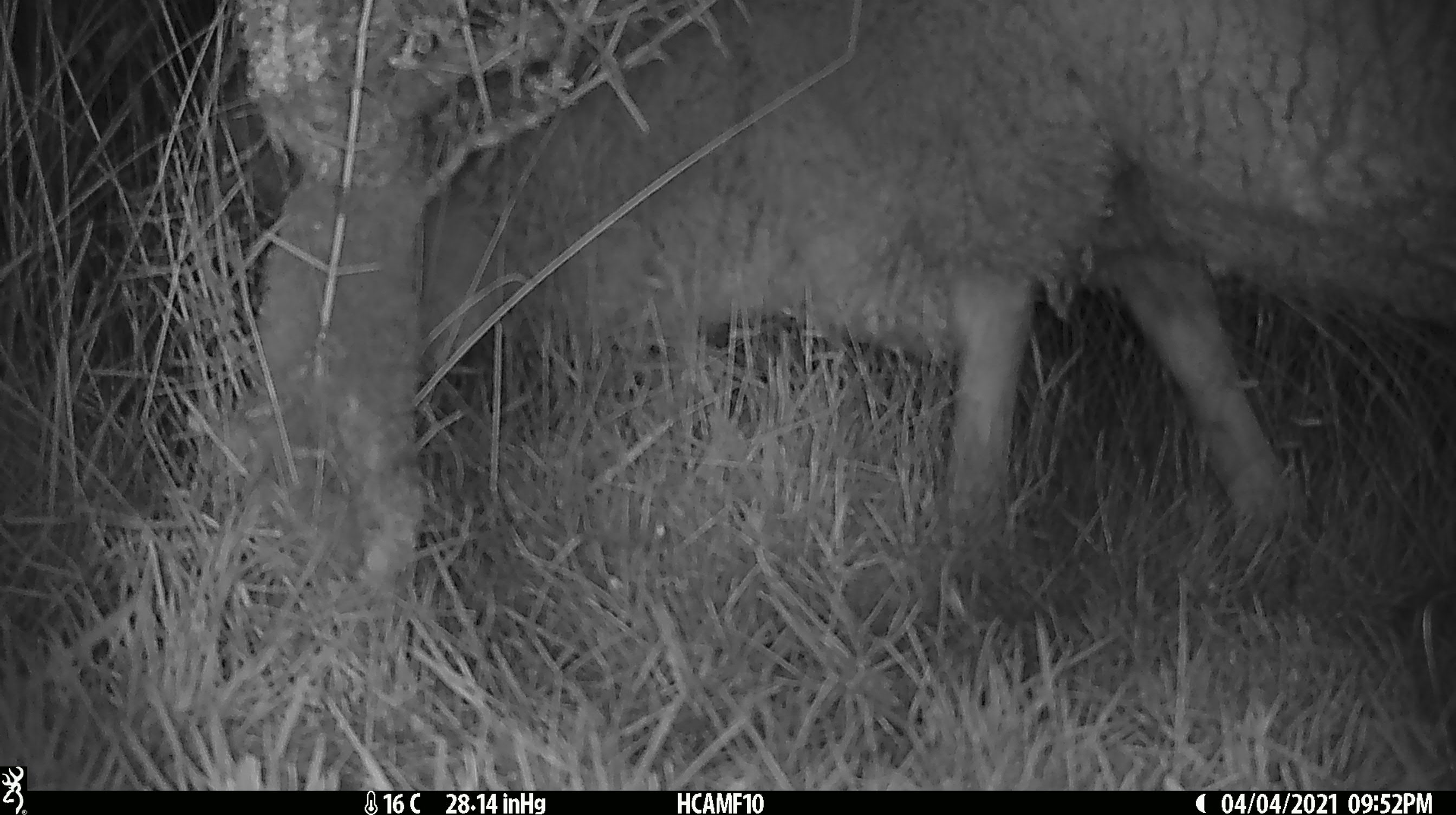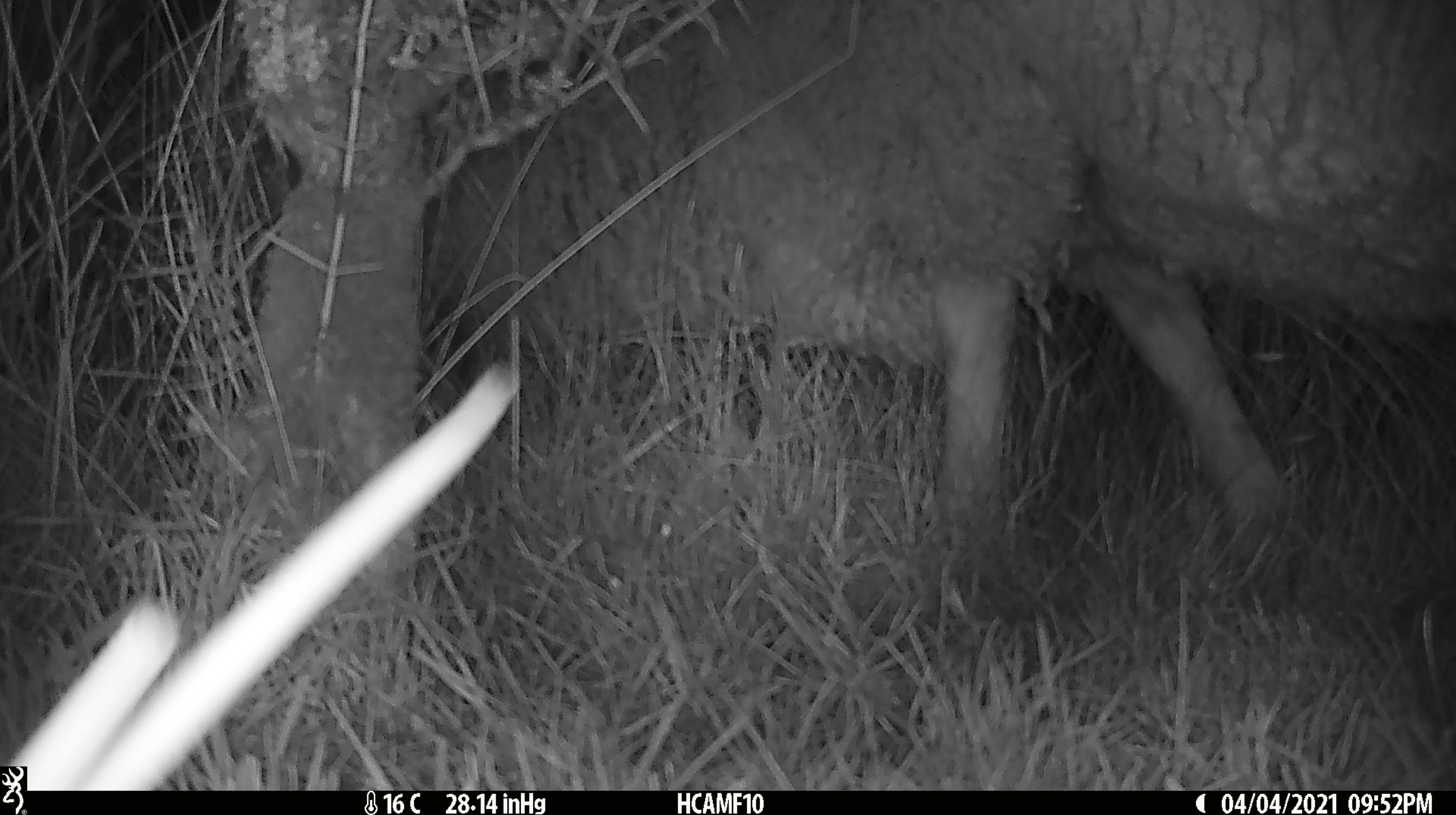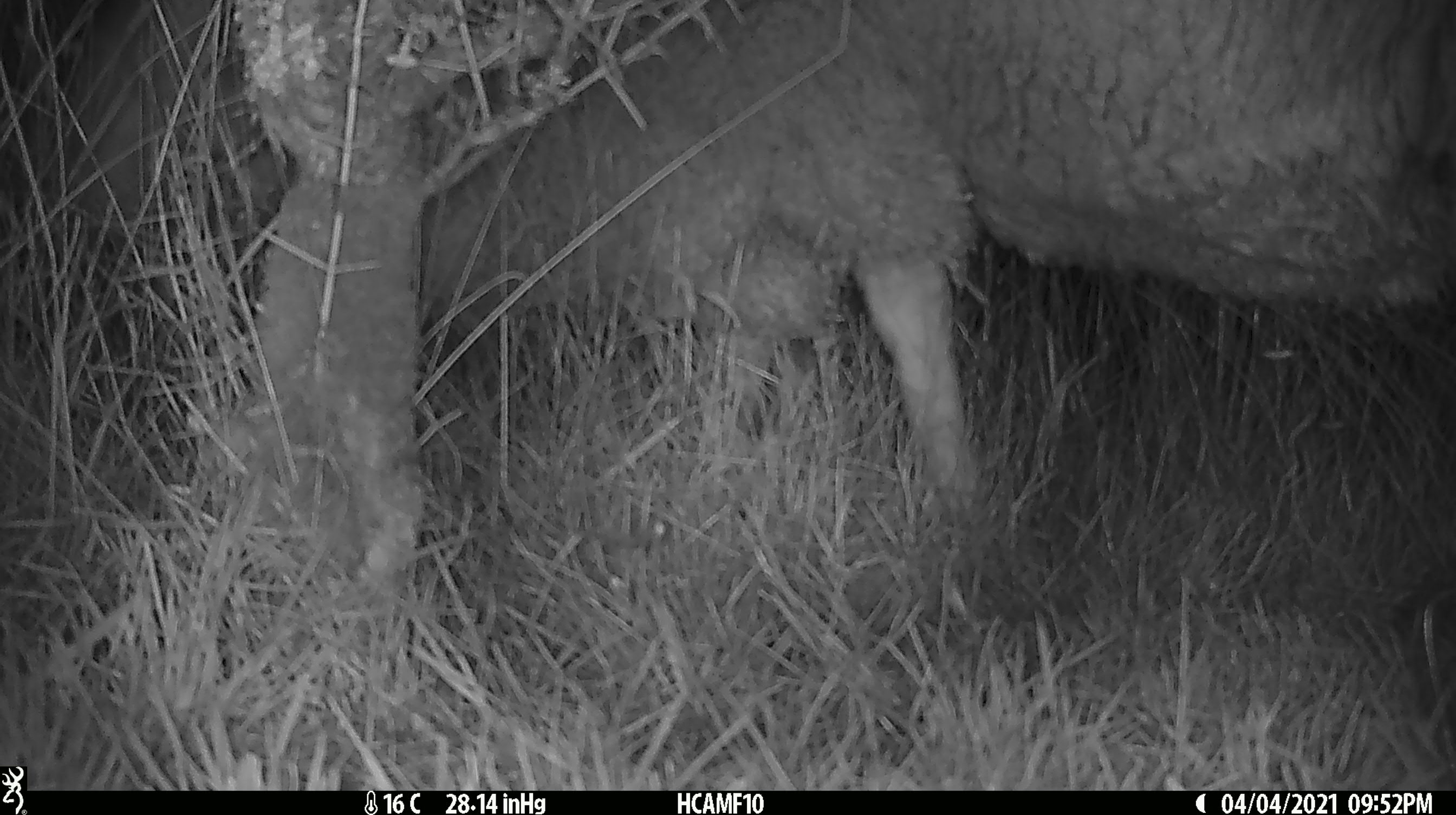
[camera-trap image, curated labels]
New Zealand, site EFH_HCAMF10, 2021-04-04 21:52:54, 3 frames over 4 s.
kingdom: Animalia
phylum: Chordata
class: Mammalia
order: Artiodactyla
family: Bovidae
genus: Ovis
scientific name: Ovis aries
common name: domestic sheep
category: sheep